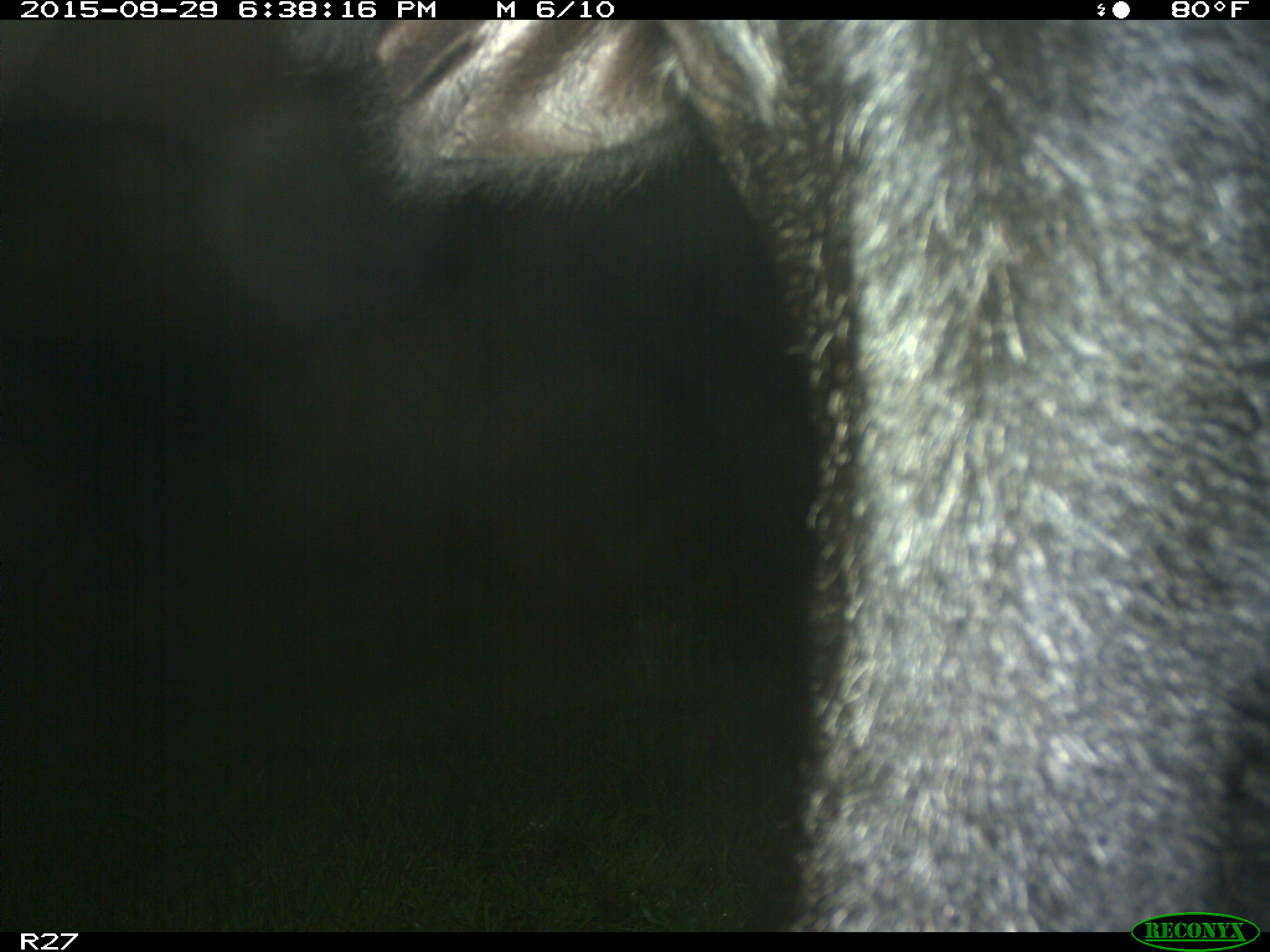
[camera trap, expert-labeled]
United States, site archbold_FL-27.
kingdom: Animalia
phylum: Chordata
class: Mammalia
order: Artiodactyla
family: Bovidae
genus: Bos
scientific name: Bos taurus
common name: domestic cow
Bos taurus (domestic cow).